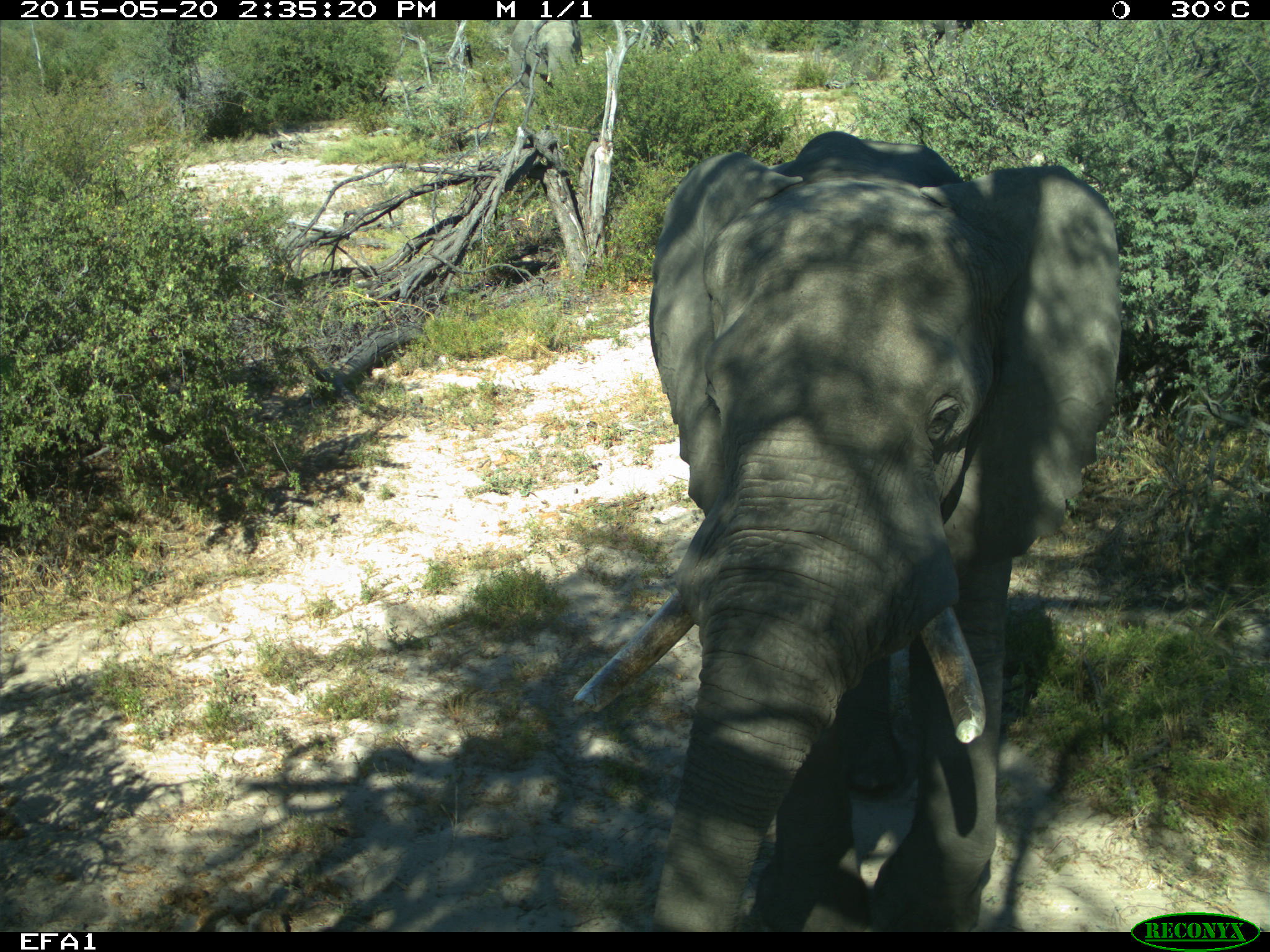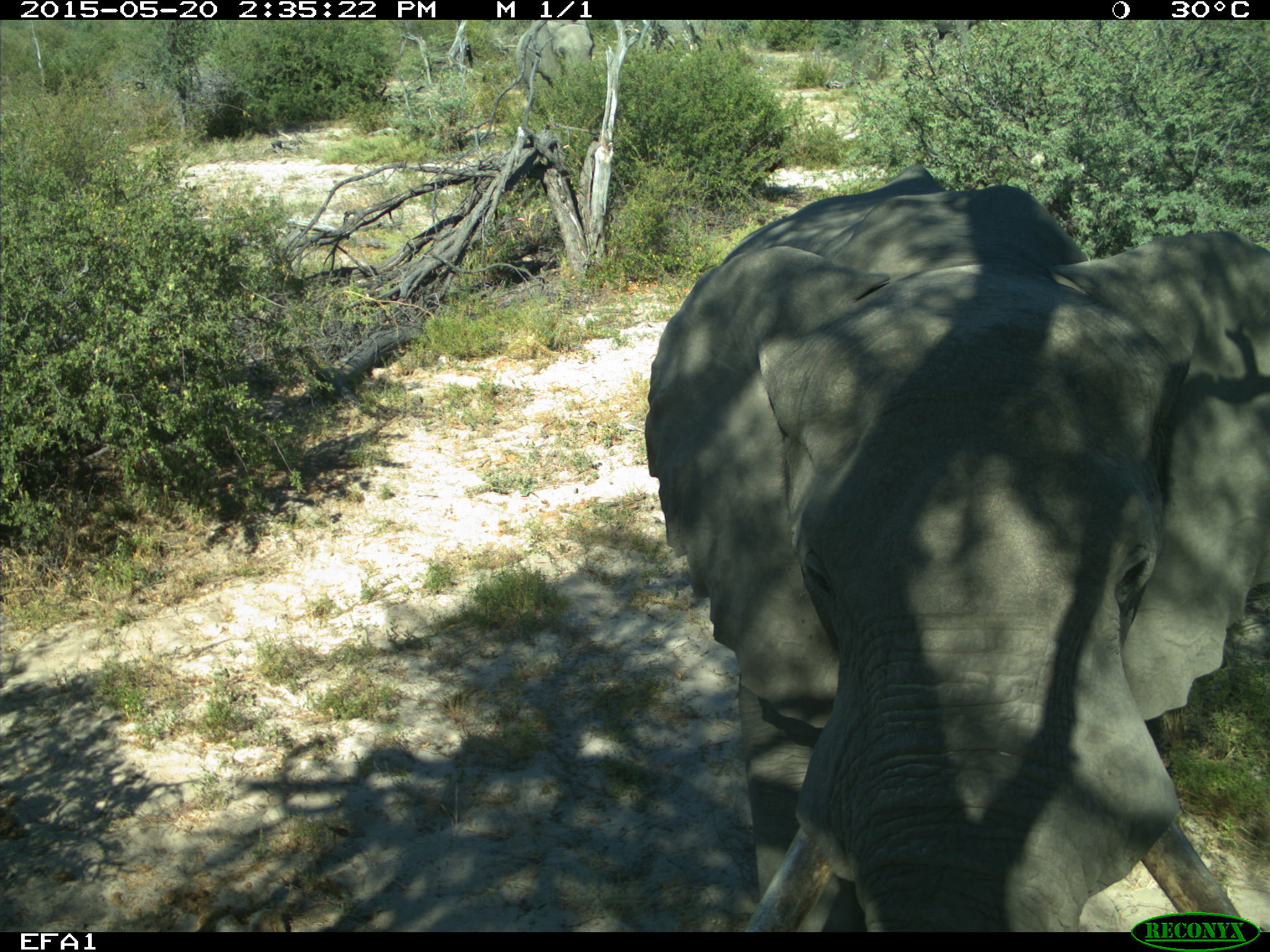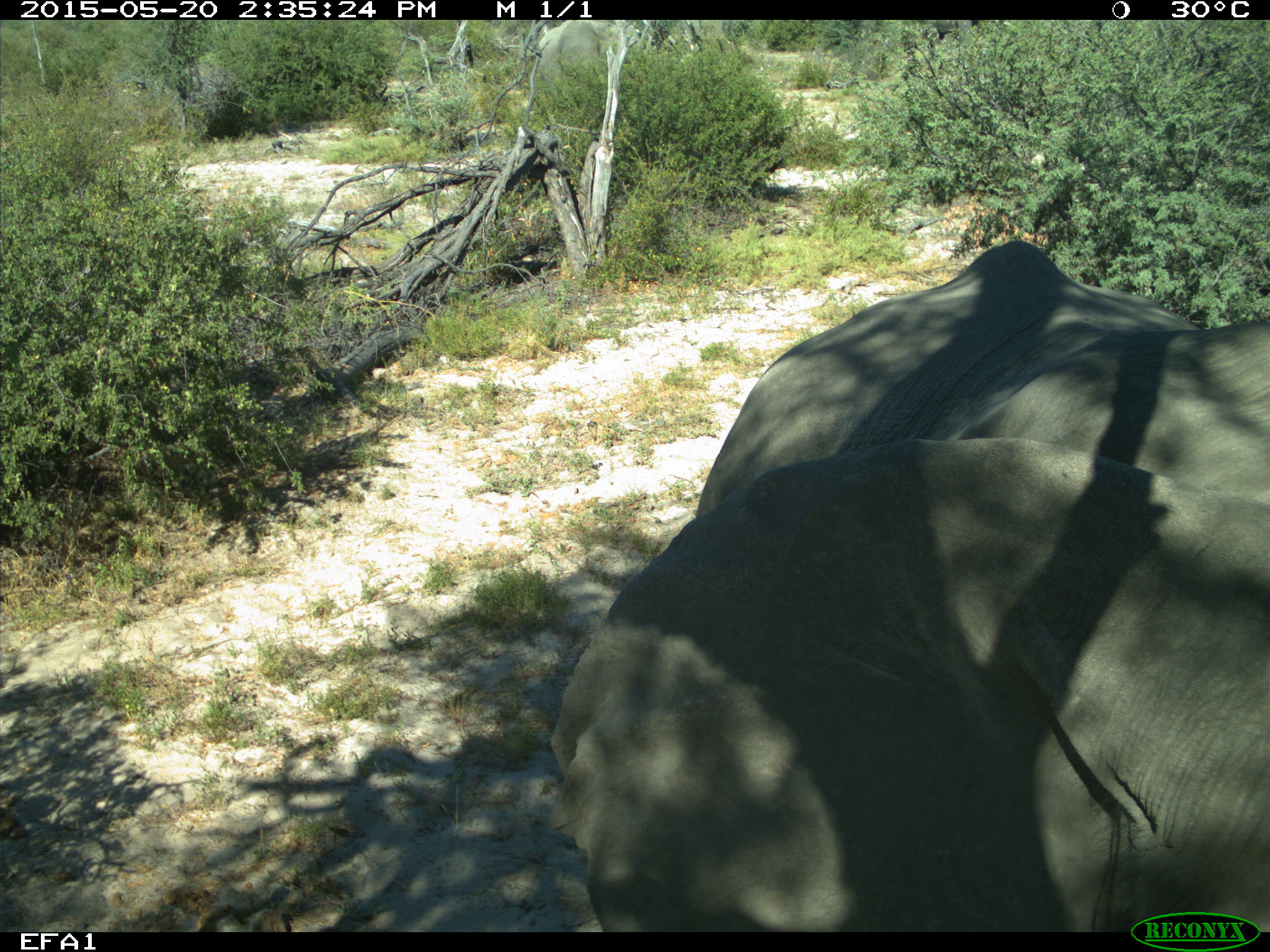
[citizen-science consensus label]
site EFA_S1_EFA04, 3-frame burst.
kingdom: Animalia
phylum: Chordata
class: Mammalia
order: Proboscidea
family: Elephantidae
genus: Loxodonta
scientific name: Loxodonta africana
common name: african bush elephant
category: elephant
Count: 1.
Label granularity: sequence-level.